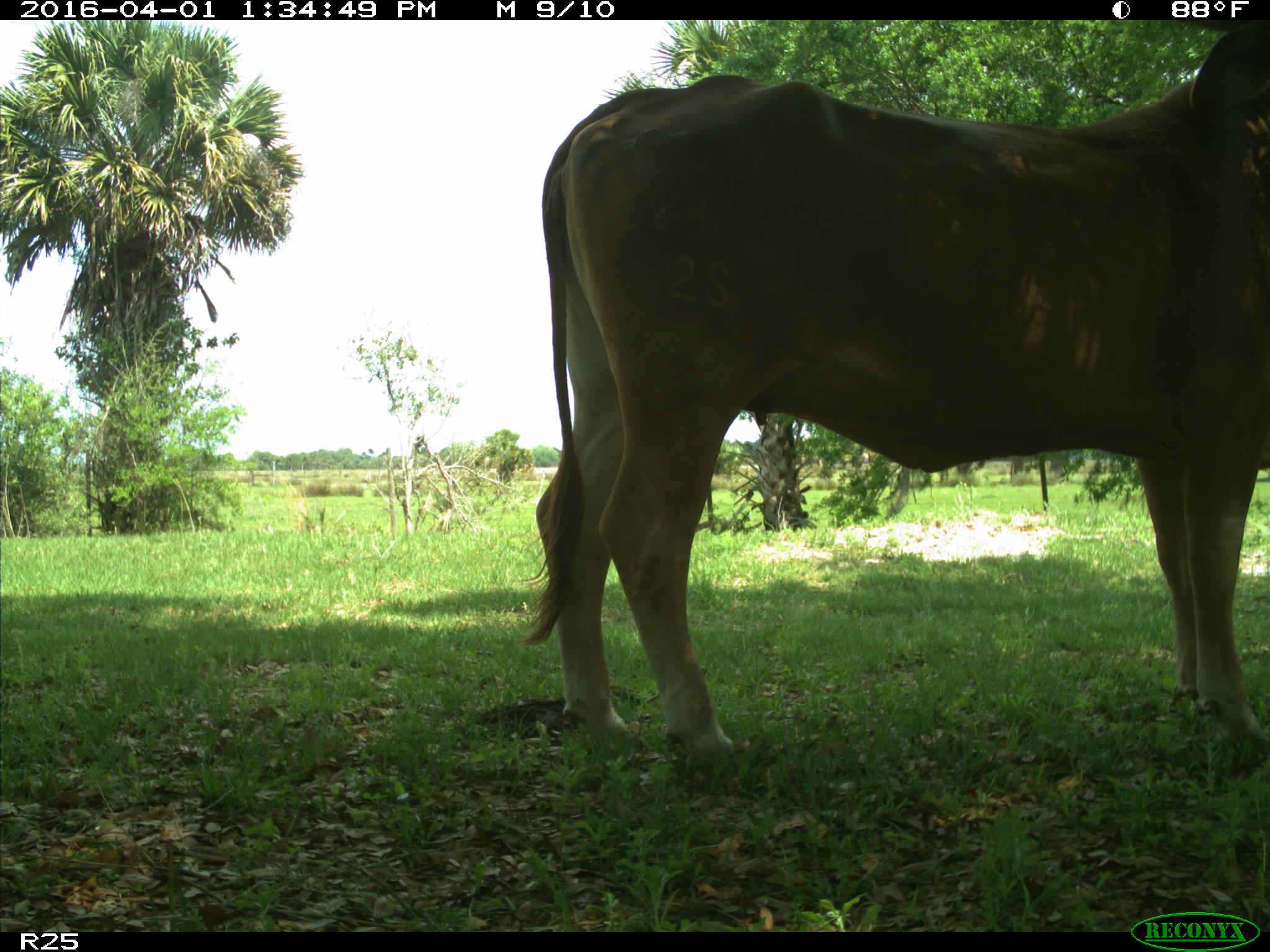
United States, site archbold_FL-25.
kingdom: Animalia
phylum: Chordata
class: Mammalia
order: Artiodactyla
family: Bovidae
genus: Bos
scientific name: Bos taurus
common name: domestic cow